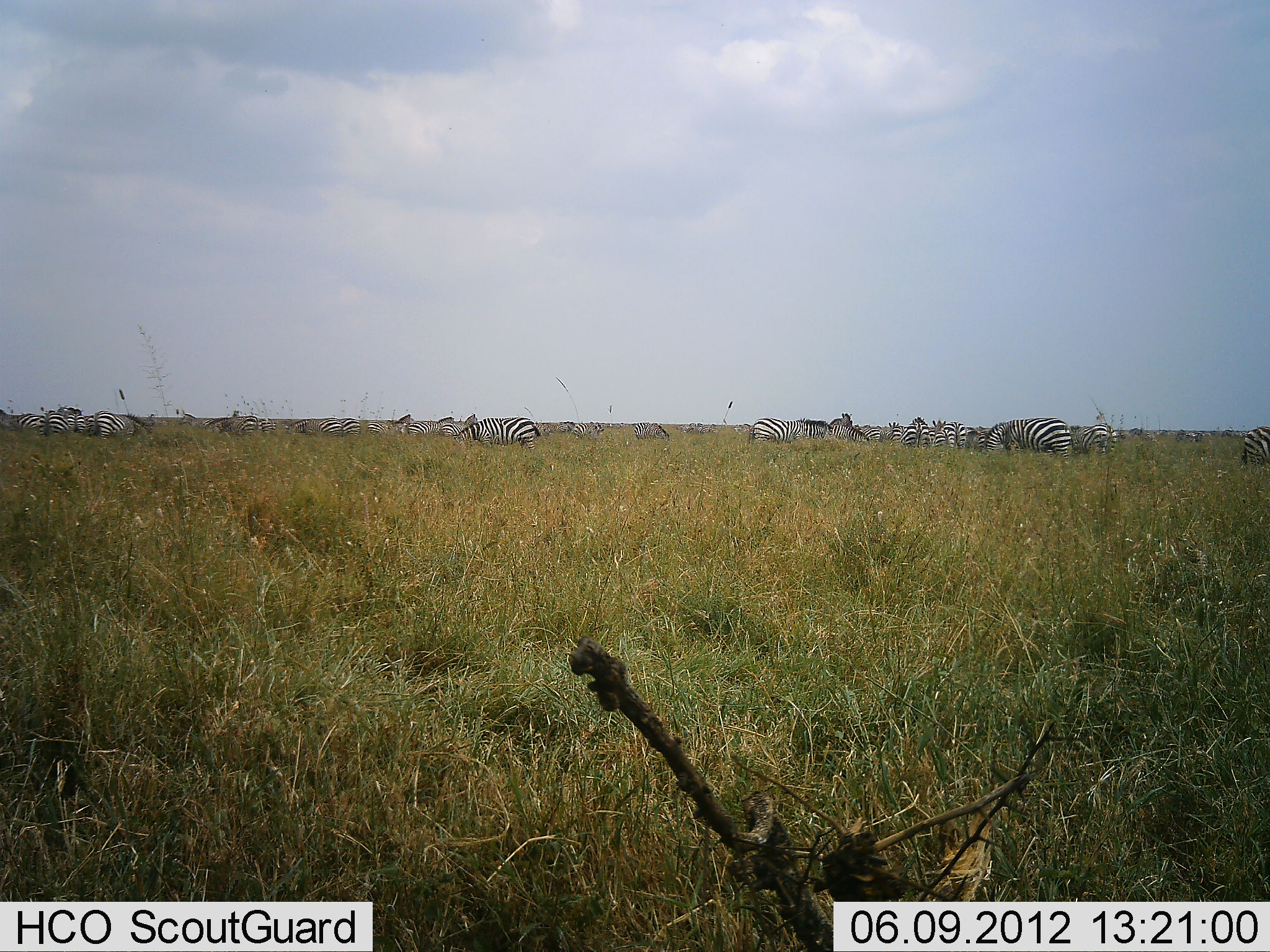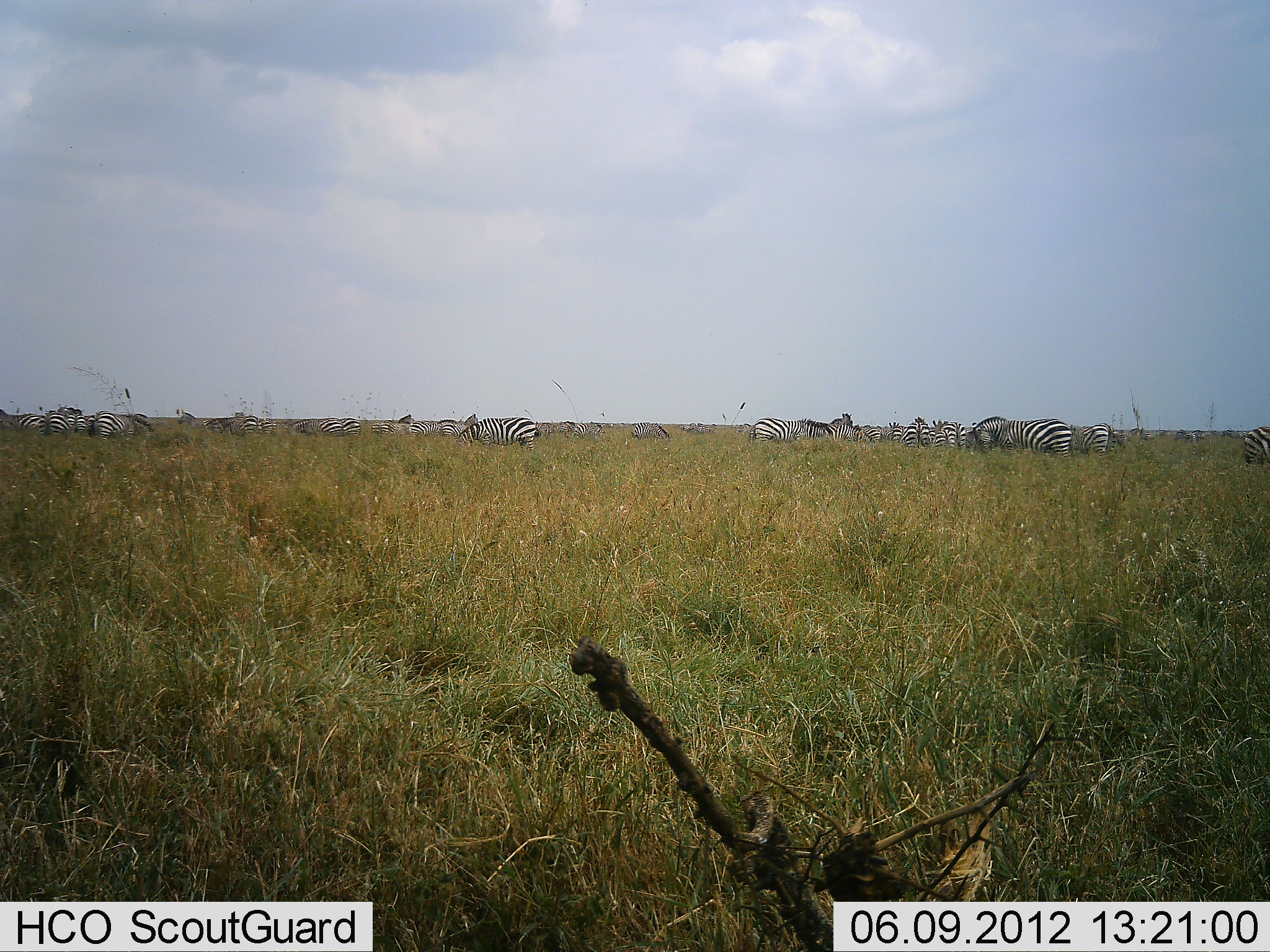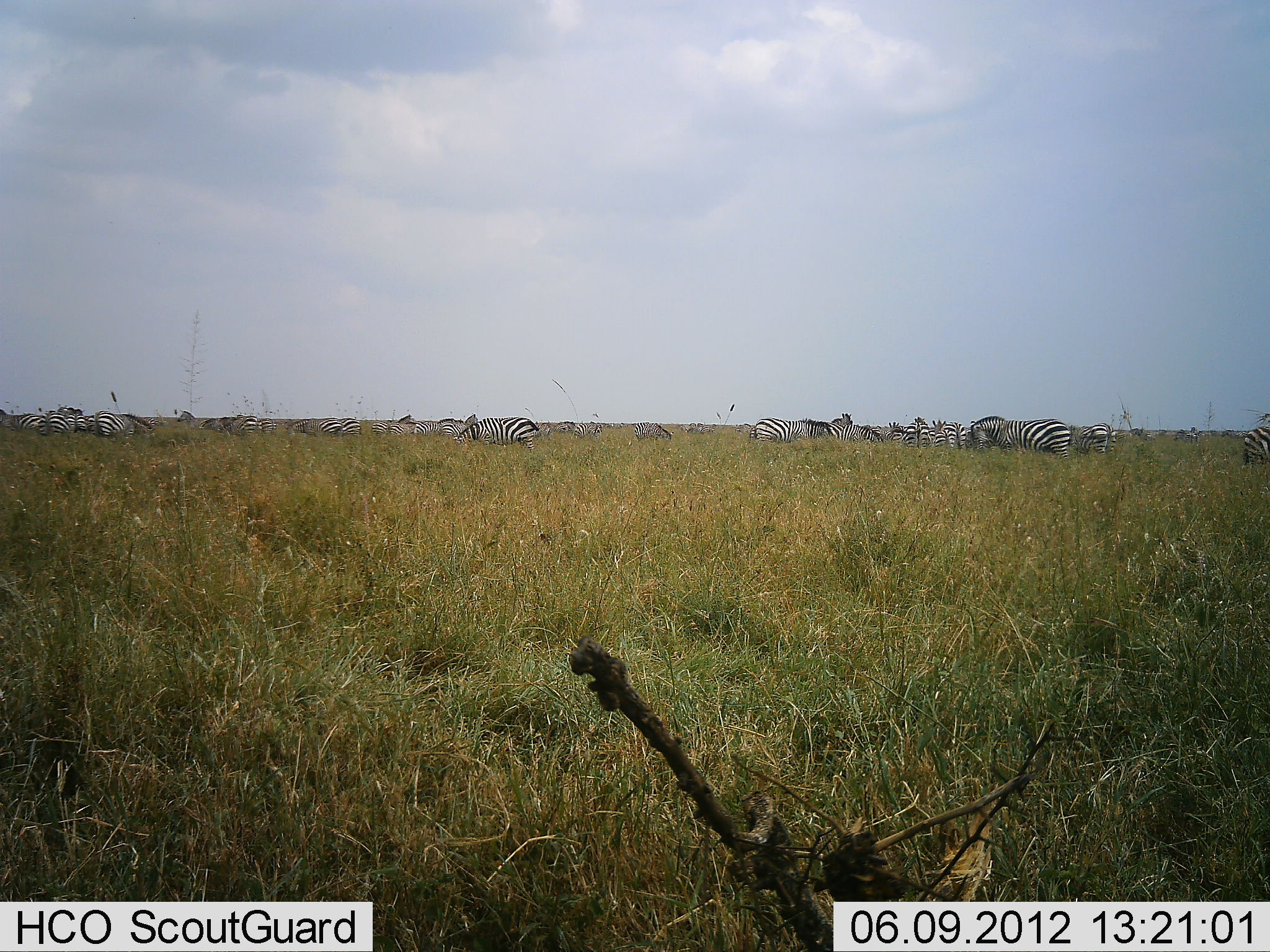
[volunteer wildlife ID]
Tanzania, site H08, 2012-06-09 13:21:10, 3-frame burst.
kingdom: Animalia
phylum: Chordata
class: Mammalia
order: Perissodactyla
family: Equidae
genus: Equus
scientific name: Equus quagga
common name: plains zebra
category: zebra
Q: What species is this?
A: Zebra (plains zebra) (Equus quagga).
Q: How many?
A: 11-50.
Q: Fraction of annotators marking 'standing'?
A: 60%.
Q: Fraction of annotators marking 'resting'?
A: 10%.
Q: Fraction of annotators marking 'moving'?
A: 10%.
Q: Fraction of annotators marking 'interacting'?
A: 0%.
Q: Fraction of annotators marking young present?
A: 0%.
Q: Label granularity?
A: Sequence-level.